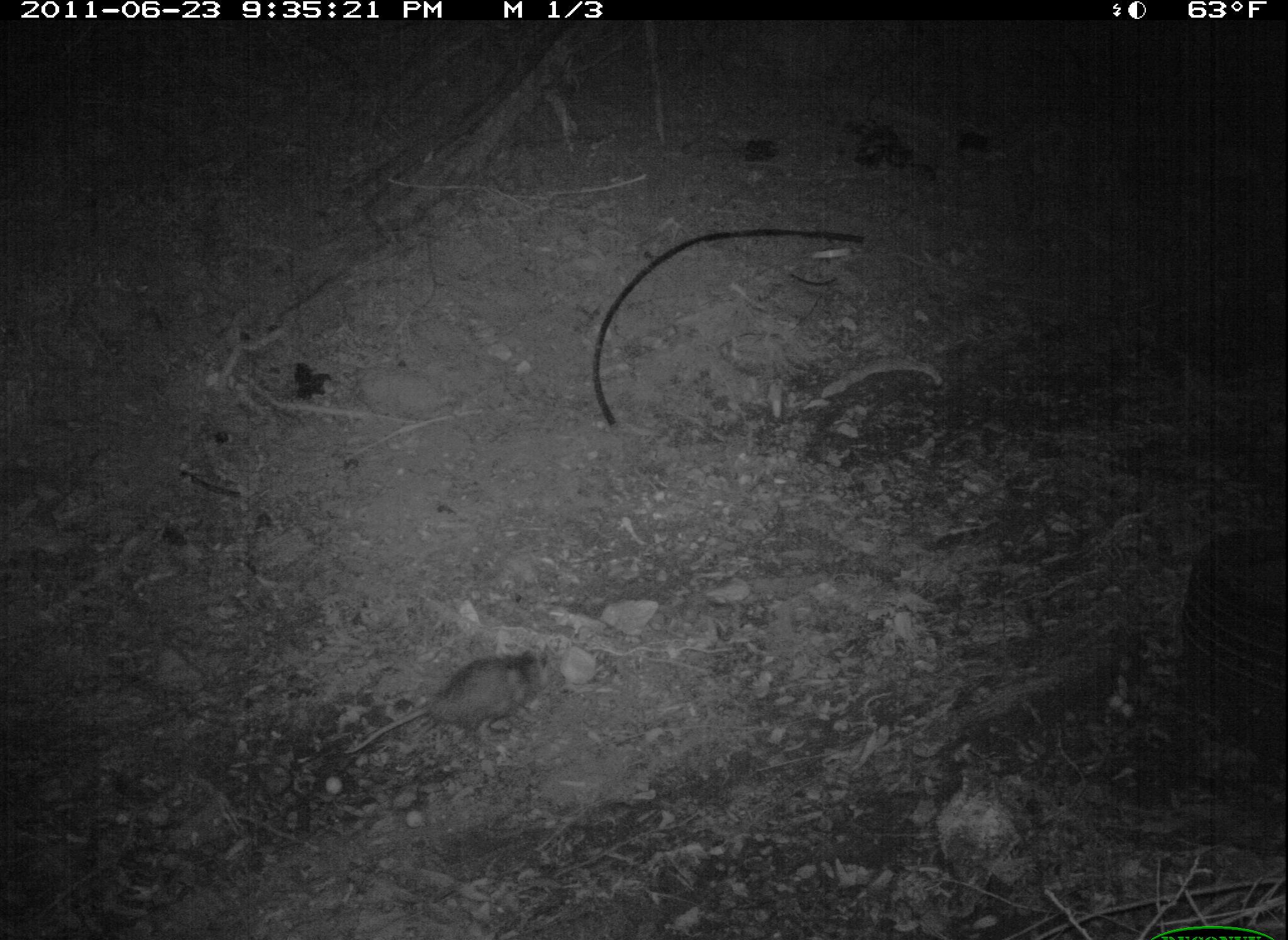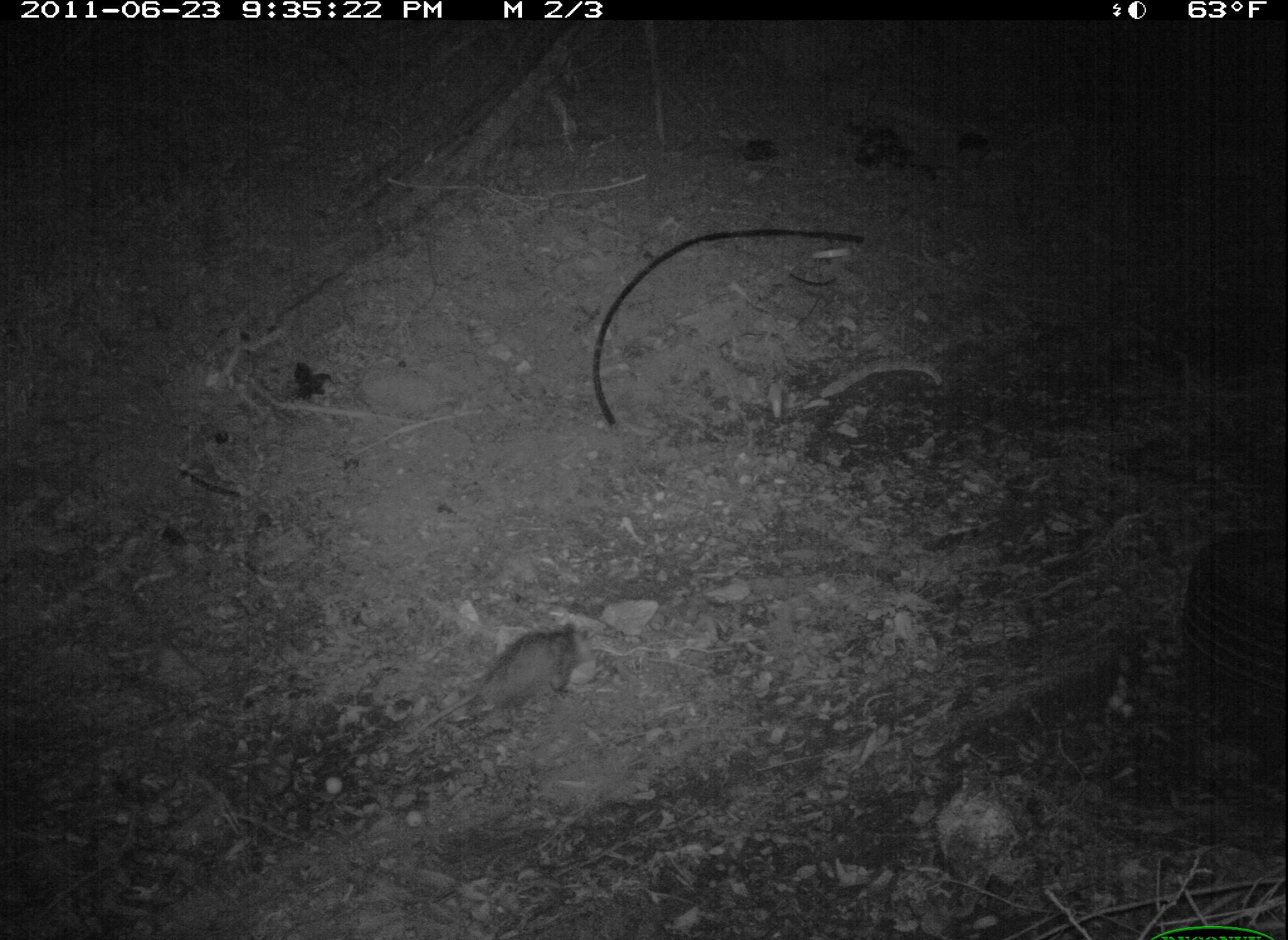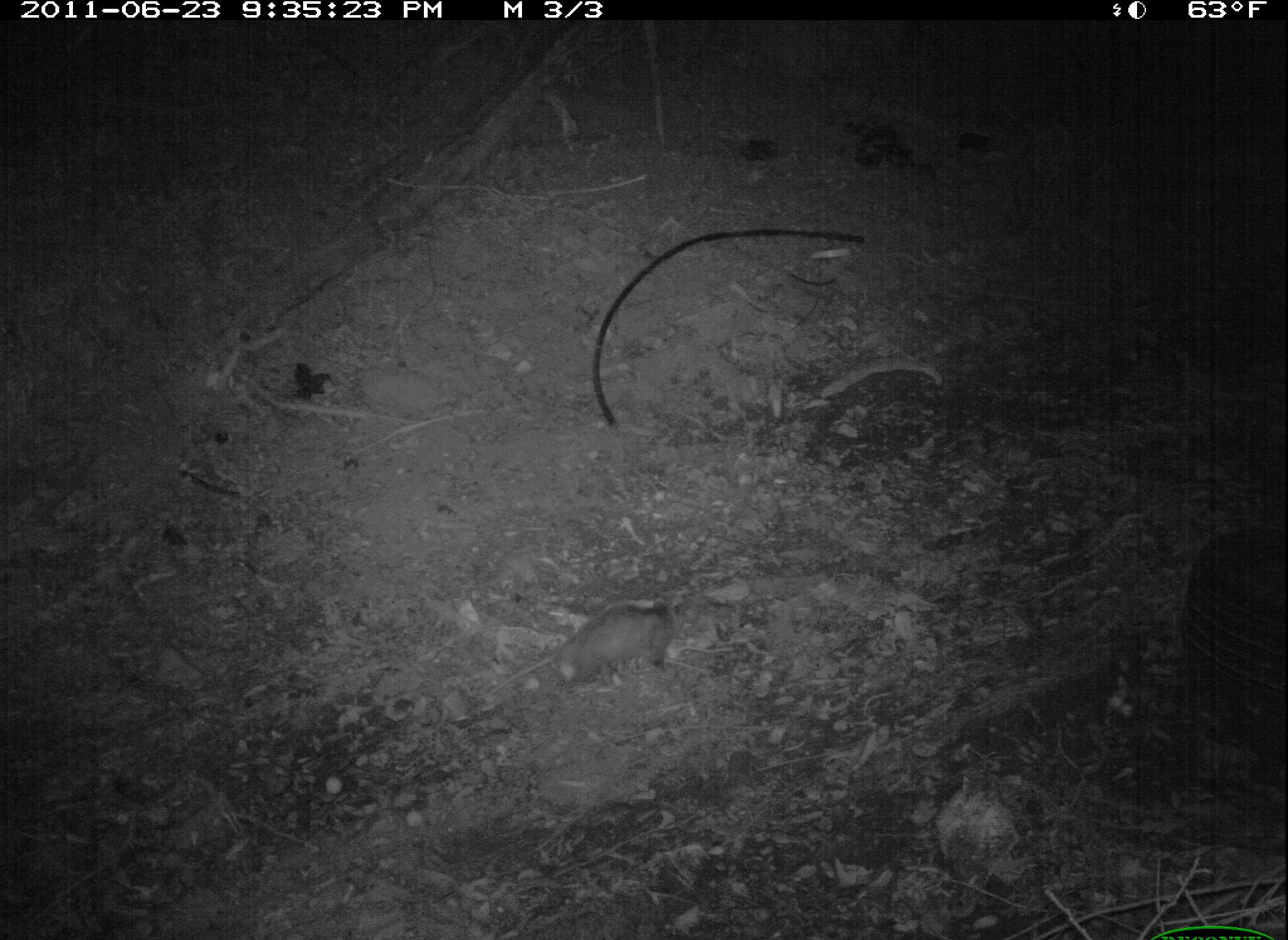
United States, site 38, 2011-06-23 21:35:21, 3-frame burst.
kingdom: Animalia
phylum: Chordata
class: Mammalia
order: Didelphimorphia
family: Didelphidae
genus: Didelphis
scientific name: Didelphis virginiana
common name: virginia opossum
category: opossum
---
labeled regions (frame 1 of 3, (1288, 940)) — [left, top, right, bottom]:
opossum: [340, 644, 559, 770]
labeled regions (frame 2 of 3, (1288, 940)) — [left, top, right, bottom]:
opossum: [378, 615, 605, 741]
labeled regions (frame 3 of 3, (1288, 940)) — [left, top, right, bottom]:
opossum: [491, 596, 694, 696]